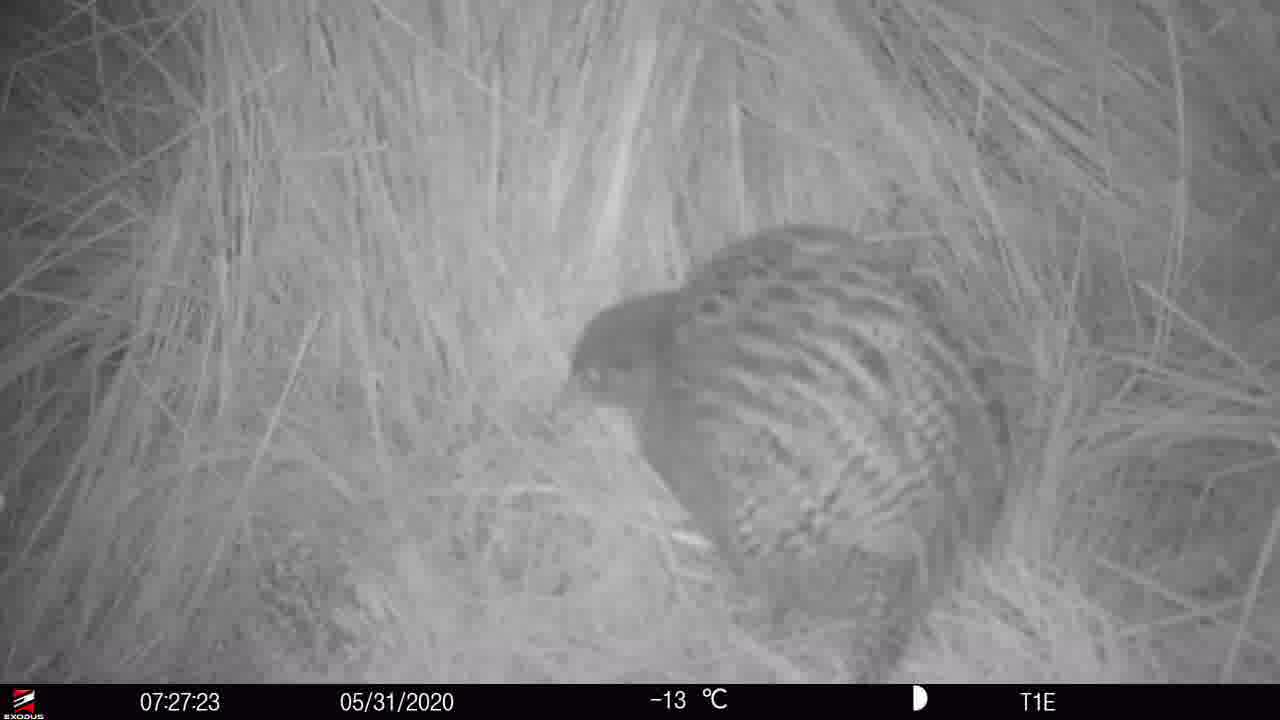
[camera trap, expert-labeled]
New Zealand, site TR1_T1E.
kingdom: Animalia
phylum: Chordata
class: Aves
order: Gruiformes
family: Rallidae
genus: Gallirallus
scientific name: Gallirallus australis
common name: weka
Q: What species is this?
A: Weka (Gallirallus australis).